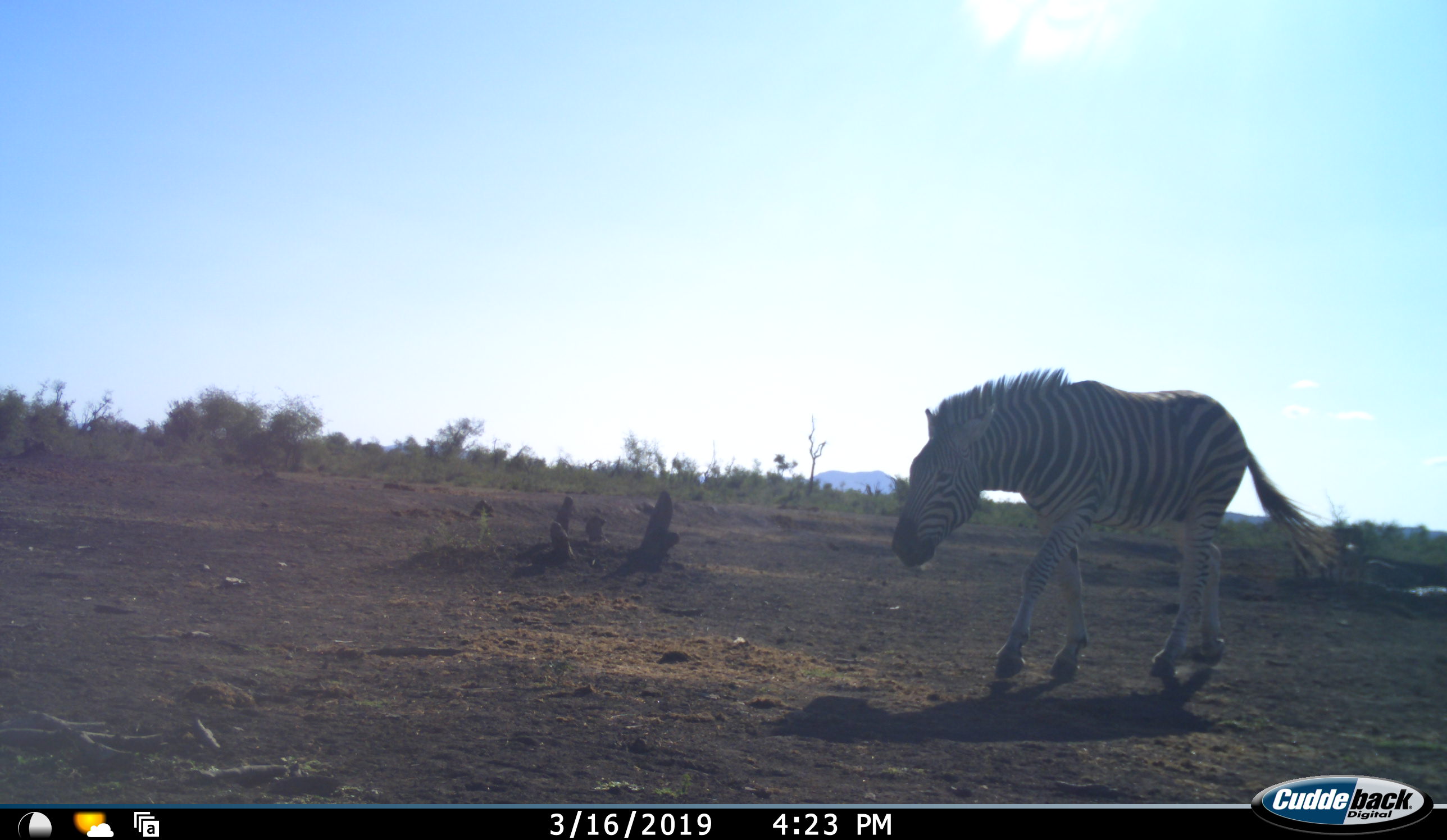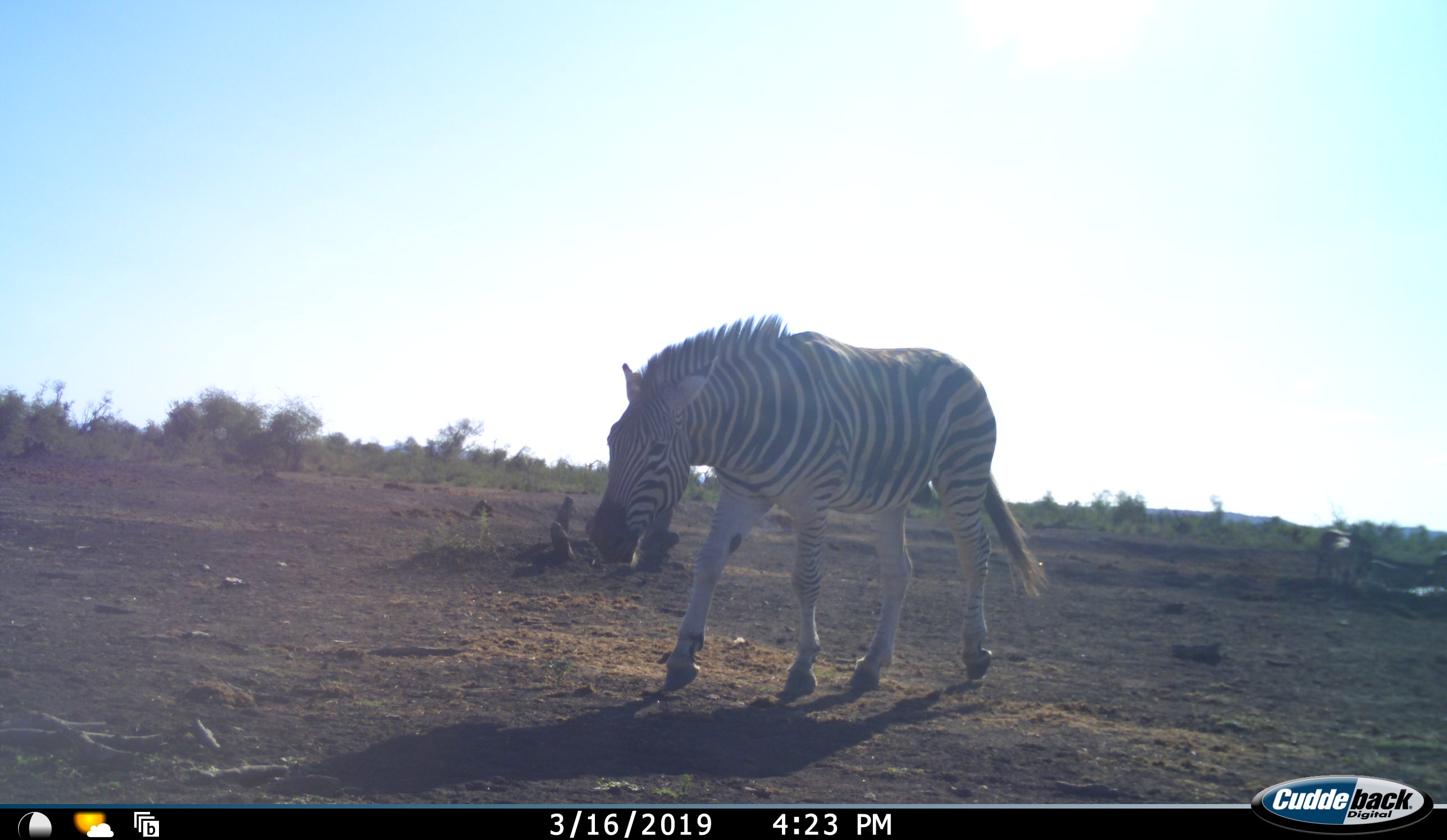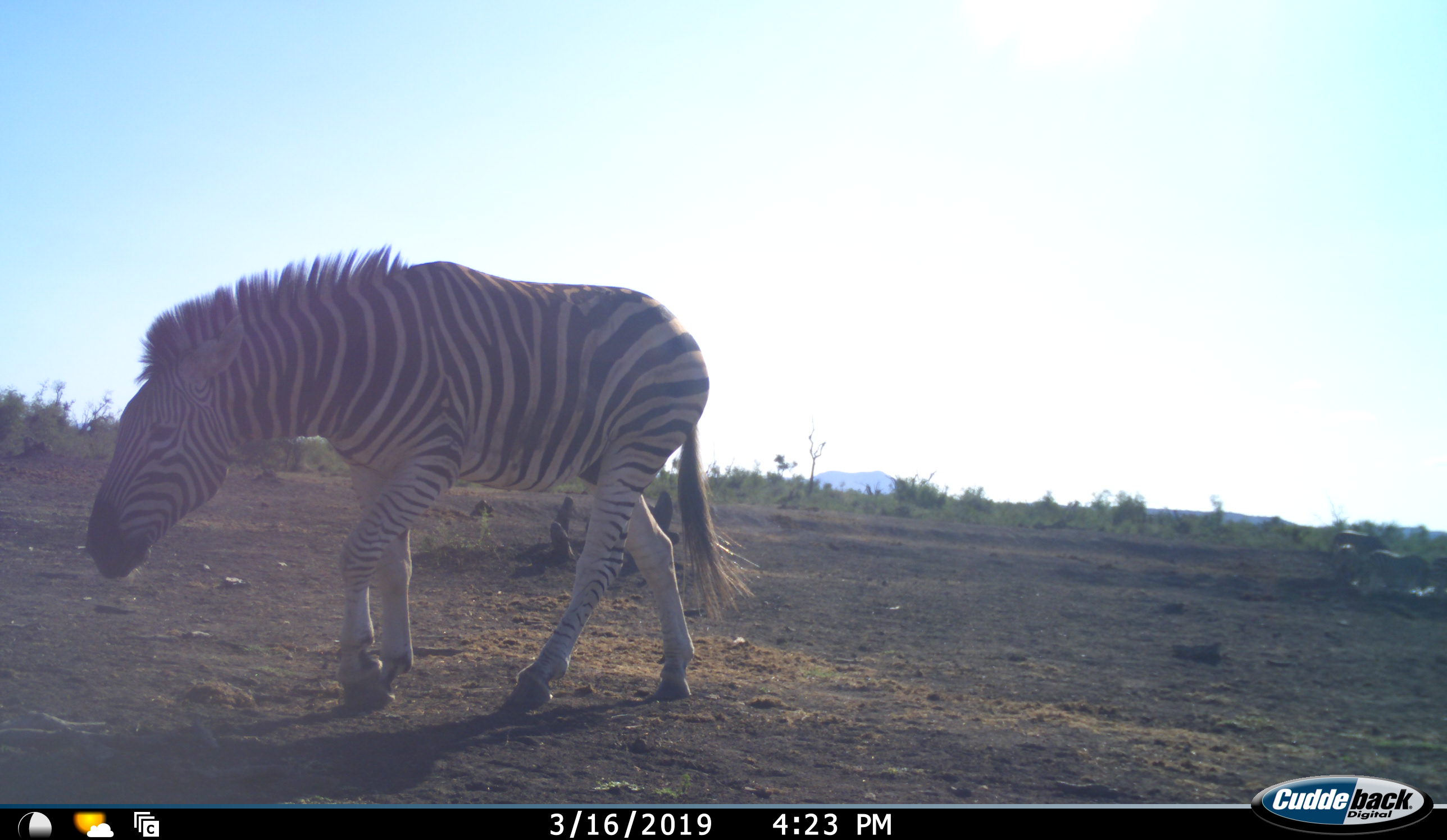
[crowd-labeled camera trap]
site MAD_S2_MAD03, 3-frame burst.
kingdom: Animalia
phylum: Chordata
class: Mammalia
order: Perissodactyla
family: Equidae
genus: Equus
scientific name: Equus quagga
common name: plains zebra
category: zebraplains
Zebraplains (plains zebra) (Equus quagga), count 1. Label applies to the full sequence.